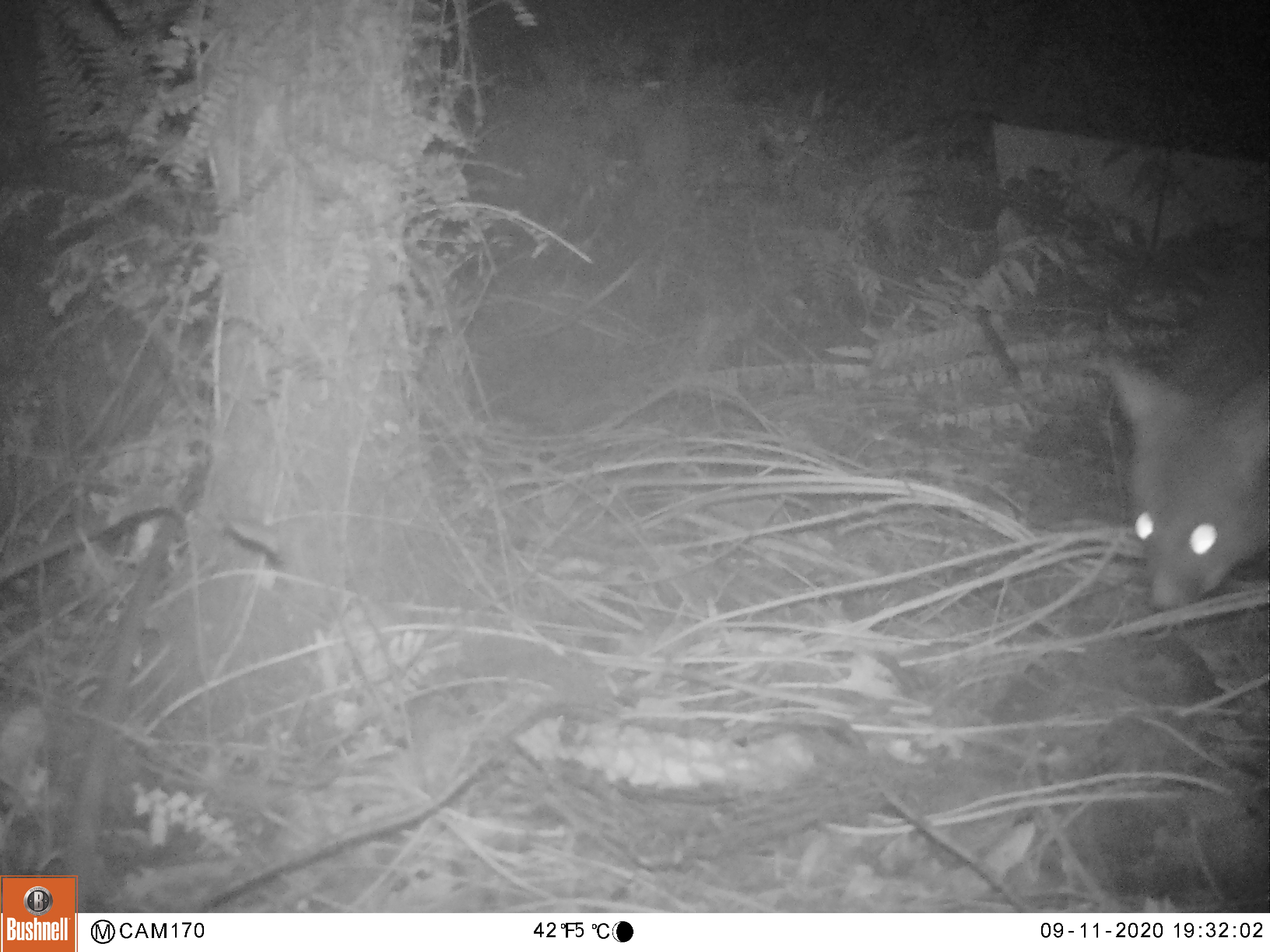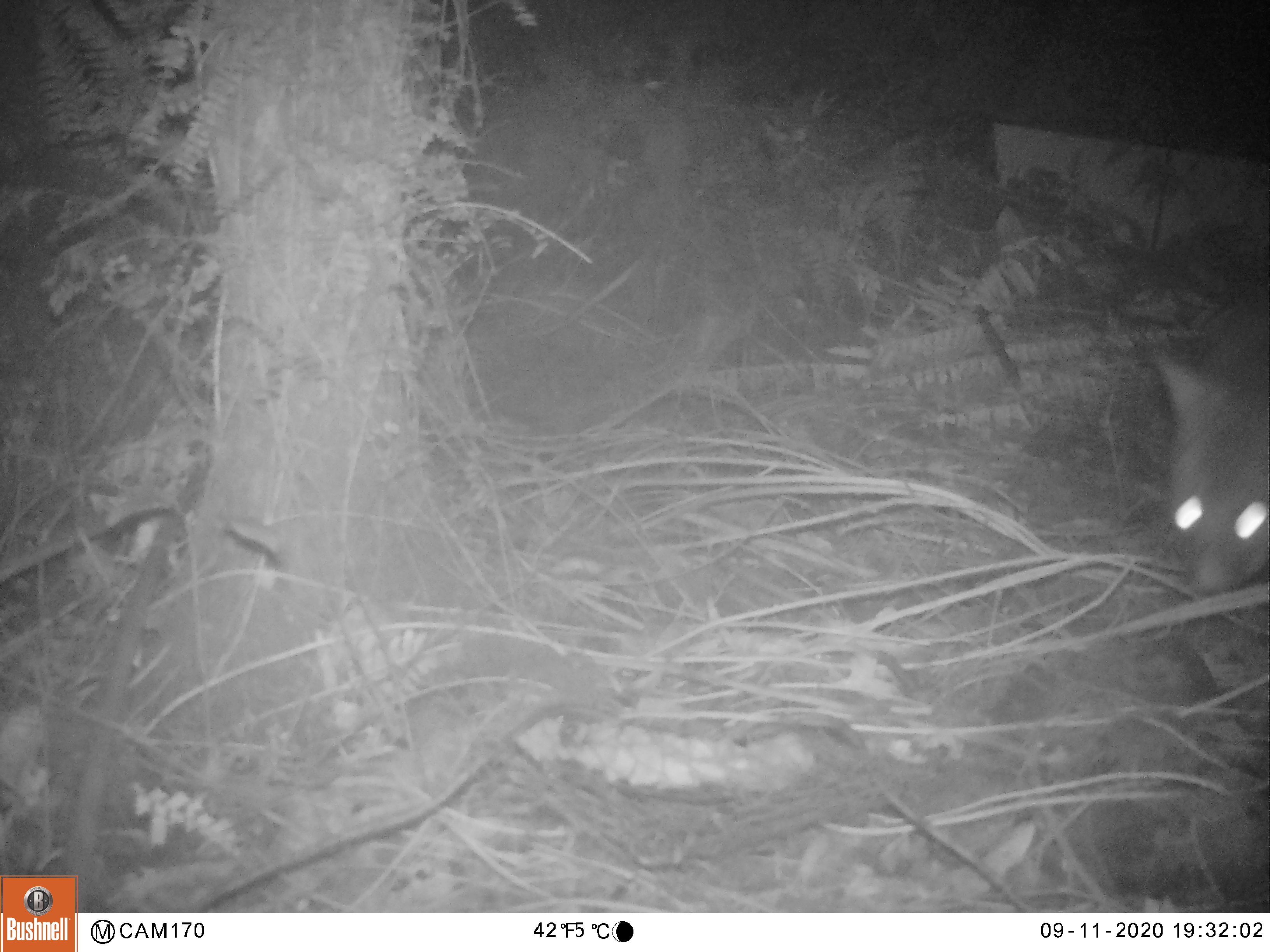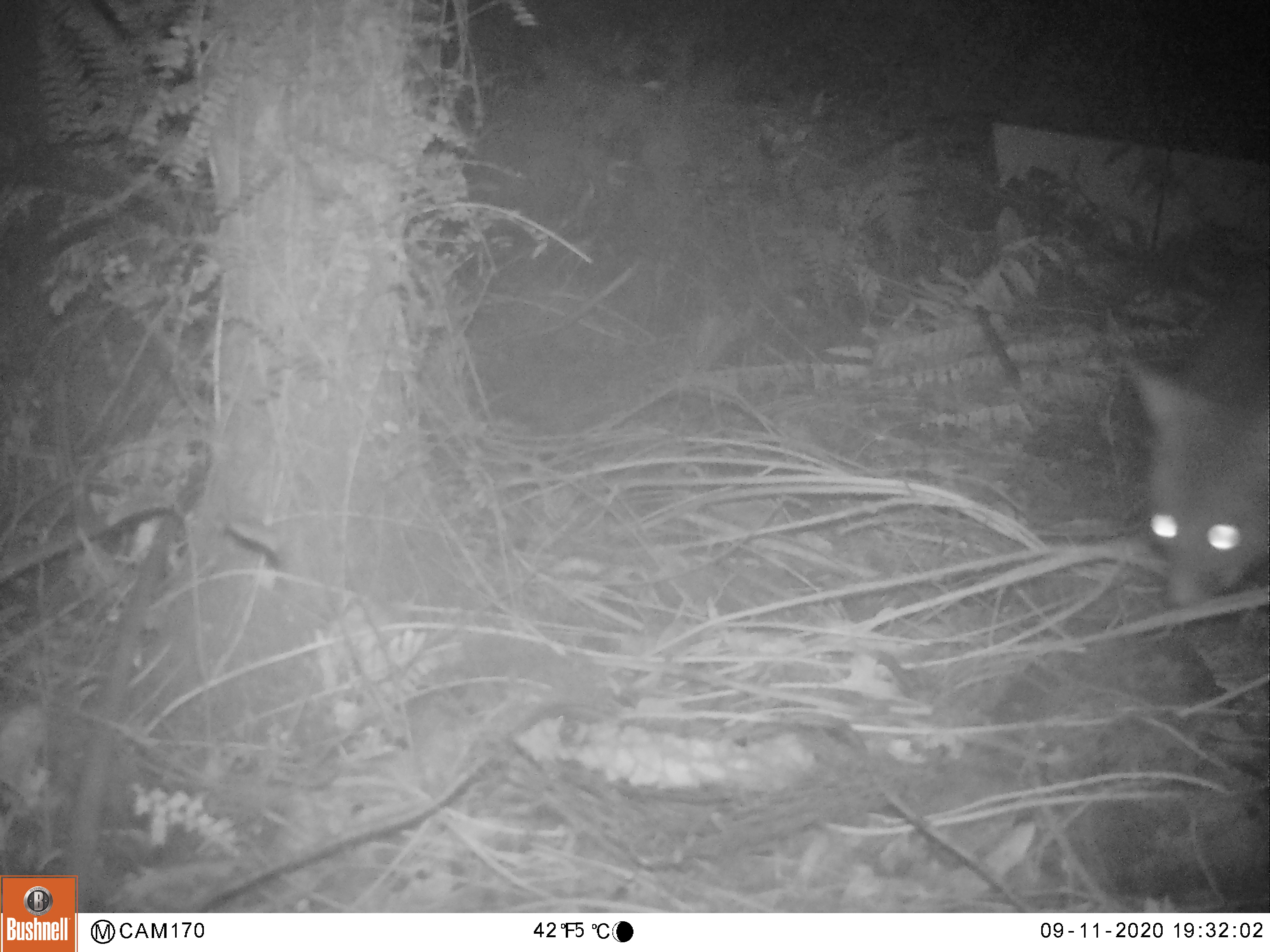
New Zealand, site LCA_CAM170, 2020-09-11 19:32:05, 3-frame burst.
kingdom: Animalia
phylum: Chordata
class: Mammalia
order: Diprotodontia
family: Phalangeridae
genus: Trichosurus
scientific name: Trichosurus vulpecula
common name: common brushtail possum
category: possum